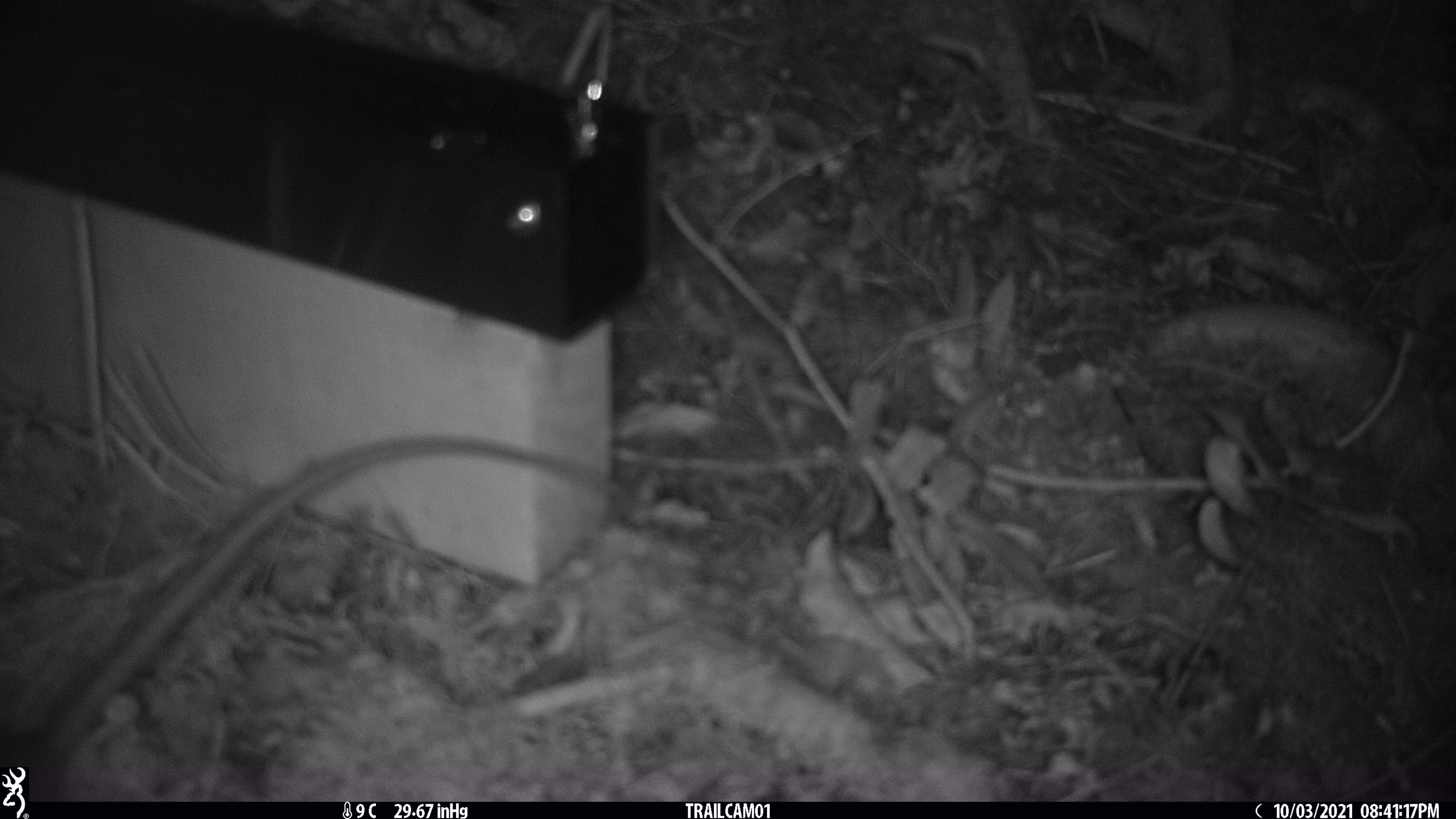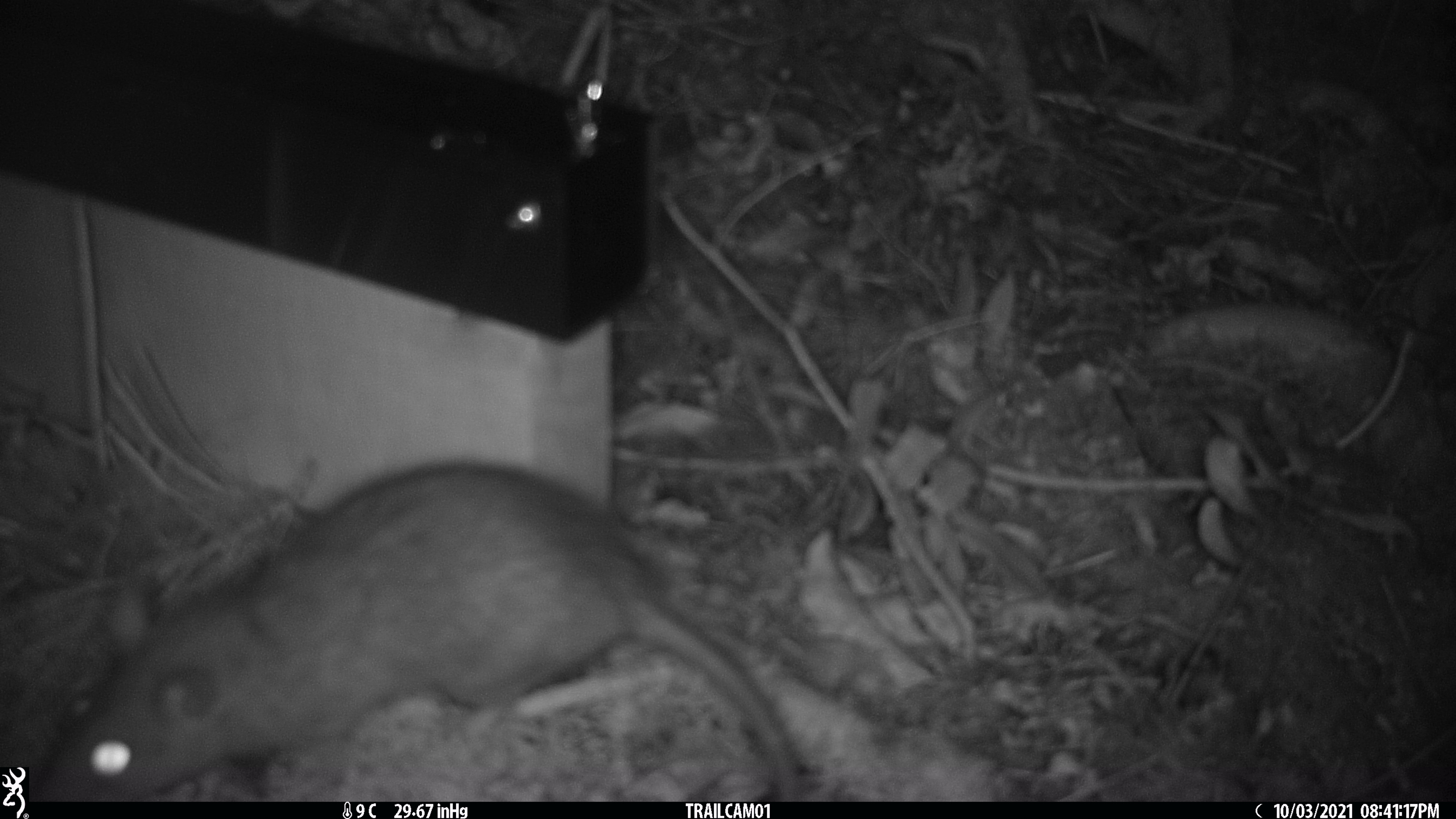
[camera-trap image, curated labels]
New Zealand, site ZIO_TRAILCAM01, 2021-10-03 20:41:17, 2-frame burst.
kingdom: Animalia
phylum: Chordata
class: Mammalia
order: Rodentia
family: Muridae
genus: Rattus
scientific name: Rattus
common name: rat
Rat (Rattus).